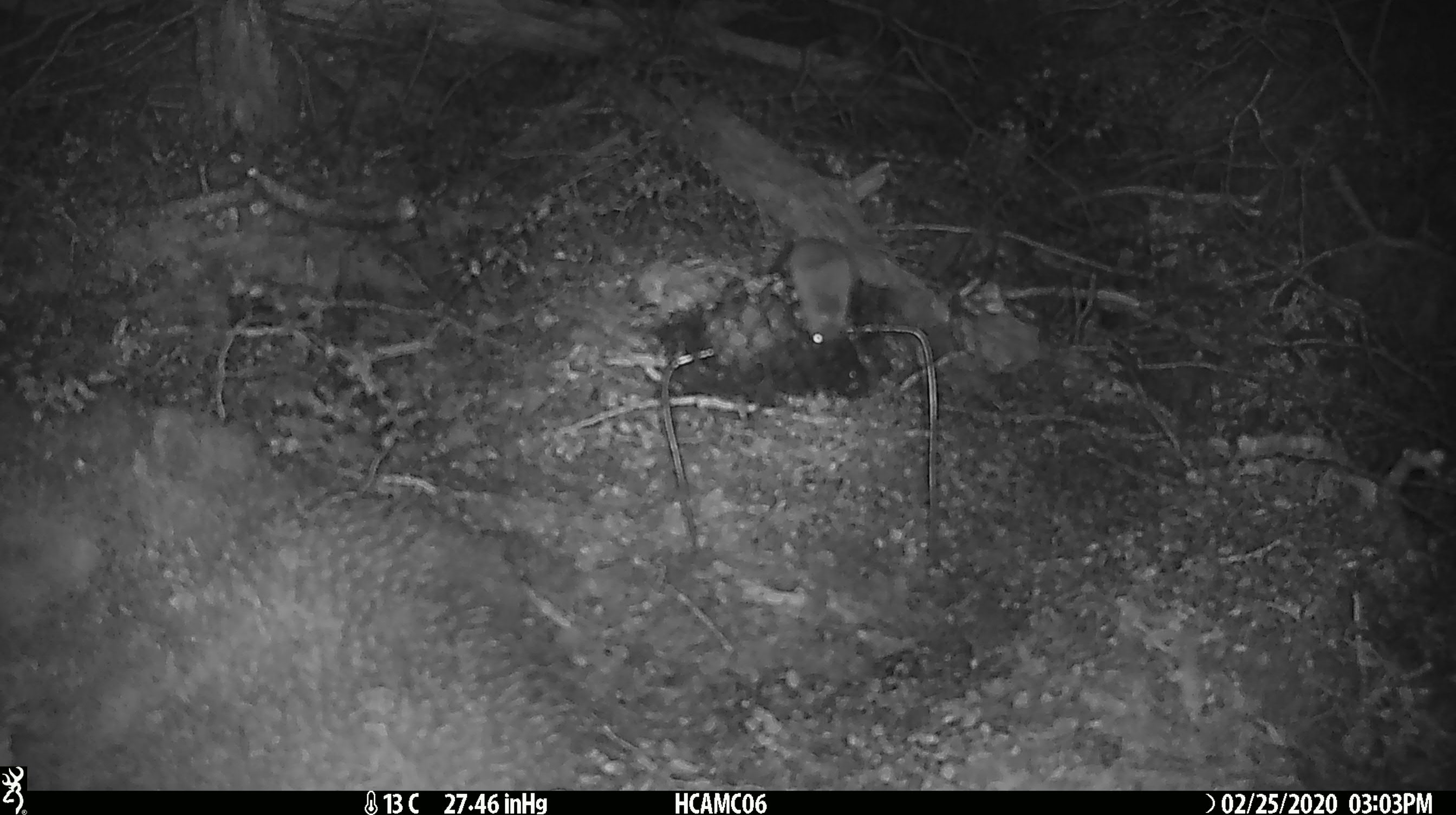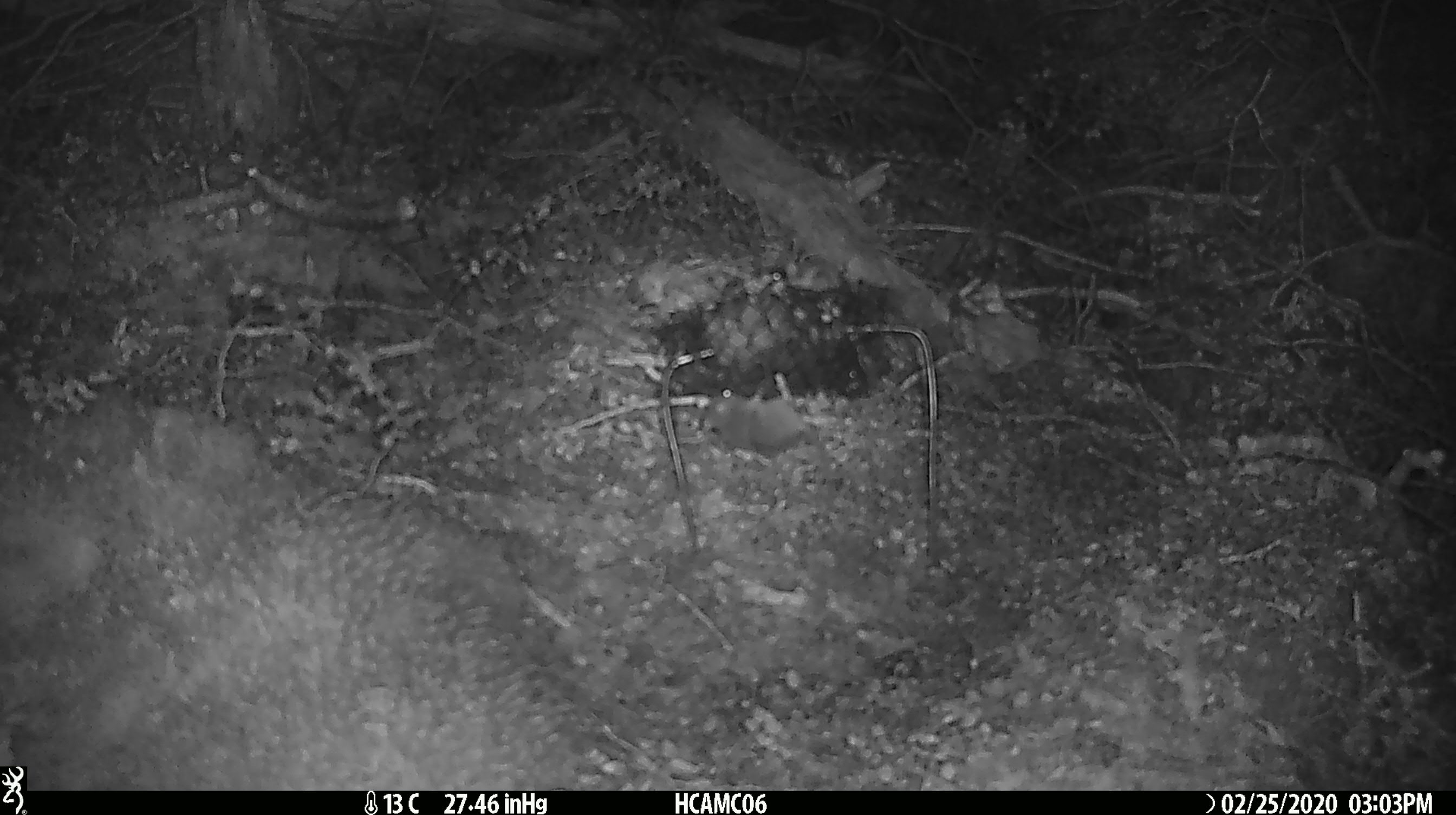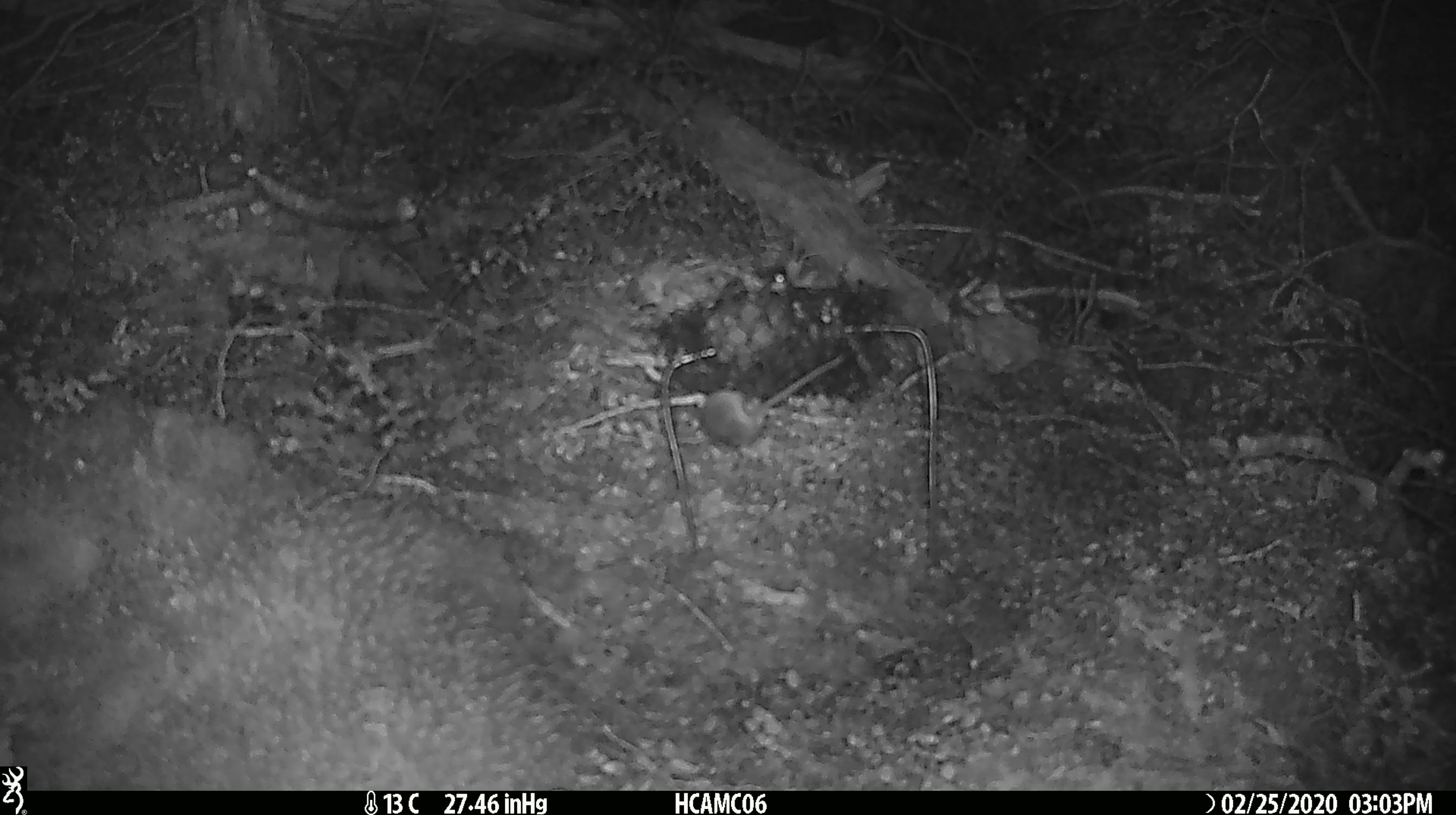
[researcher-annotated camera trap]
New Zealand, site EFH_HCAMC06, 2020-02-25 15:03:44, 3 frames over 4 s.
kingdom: Animalia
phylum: Chordata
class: Mammalia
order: Rodentia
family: Muridae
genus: Mus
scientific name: Mus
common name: mouse